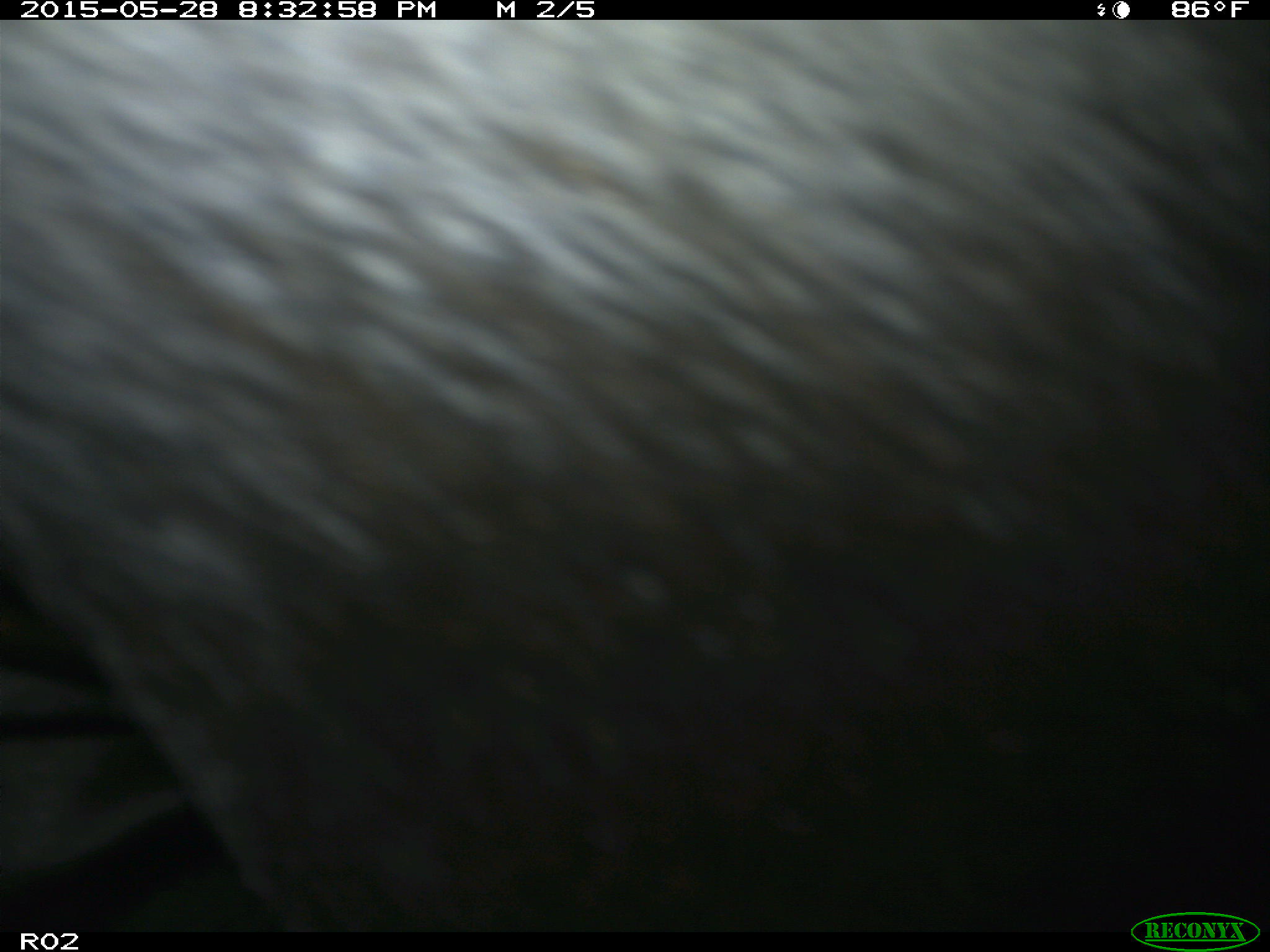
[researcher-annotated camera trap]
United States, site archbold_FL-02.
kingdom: Animalia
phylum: Chordata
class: Mammalia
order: Artiodactyla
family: Bovidae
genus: Bos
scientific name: Bos taurus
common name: domestic cow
Bos taurus (domestic cow).